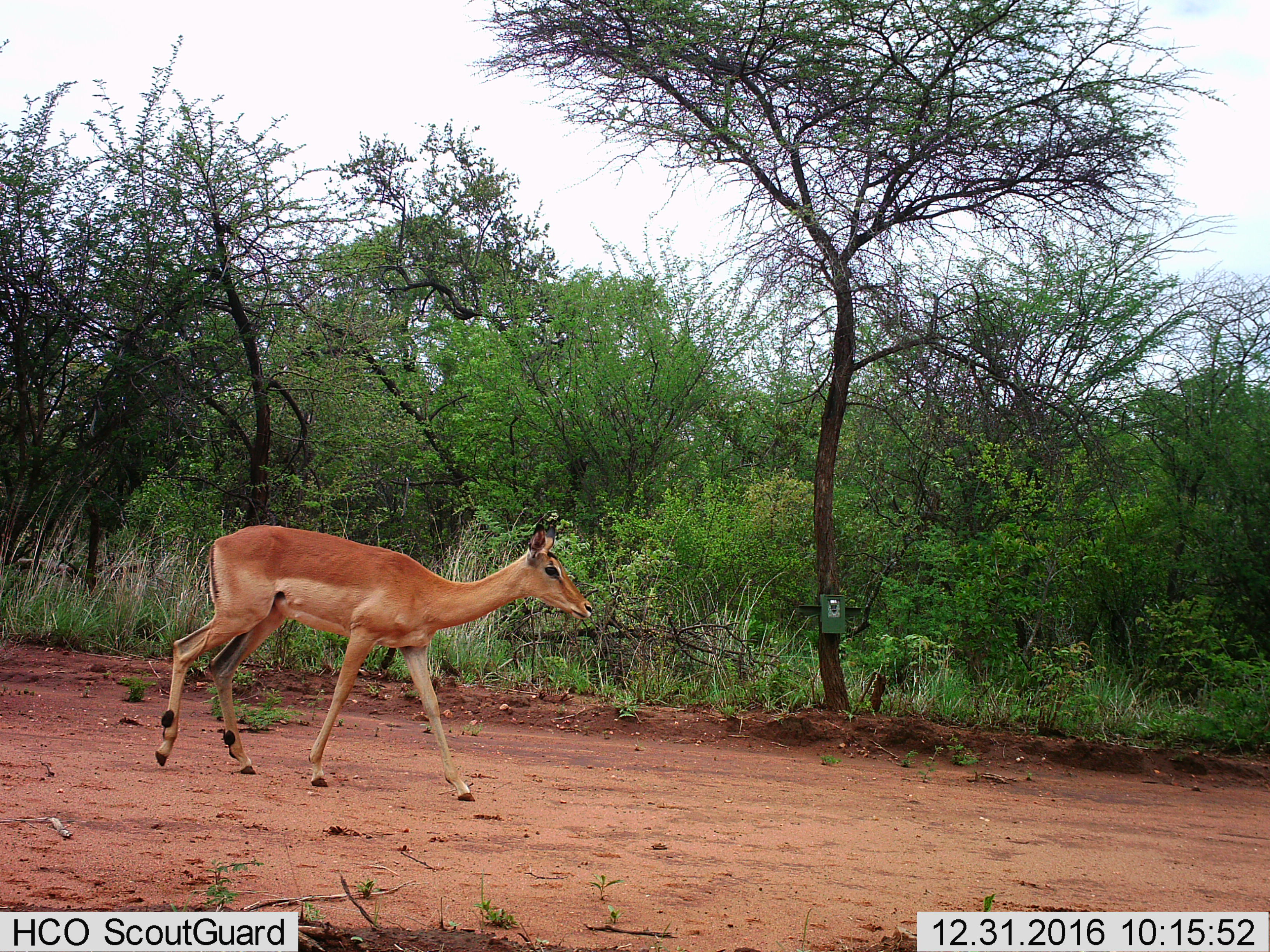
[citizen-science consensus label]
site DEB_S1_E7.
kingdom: Animalia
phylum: Chordata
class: Mammalia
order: Artiodactyla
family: Bovidae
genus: Aepyceros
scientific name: Aepyceros melampus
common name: impala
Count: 1.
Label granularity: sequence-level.